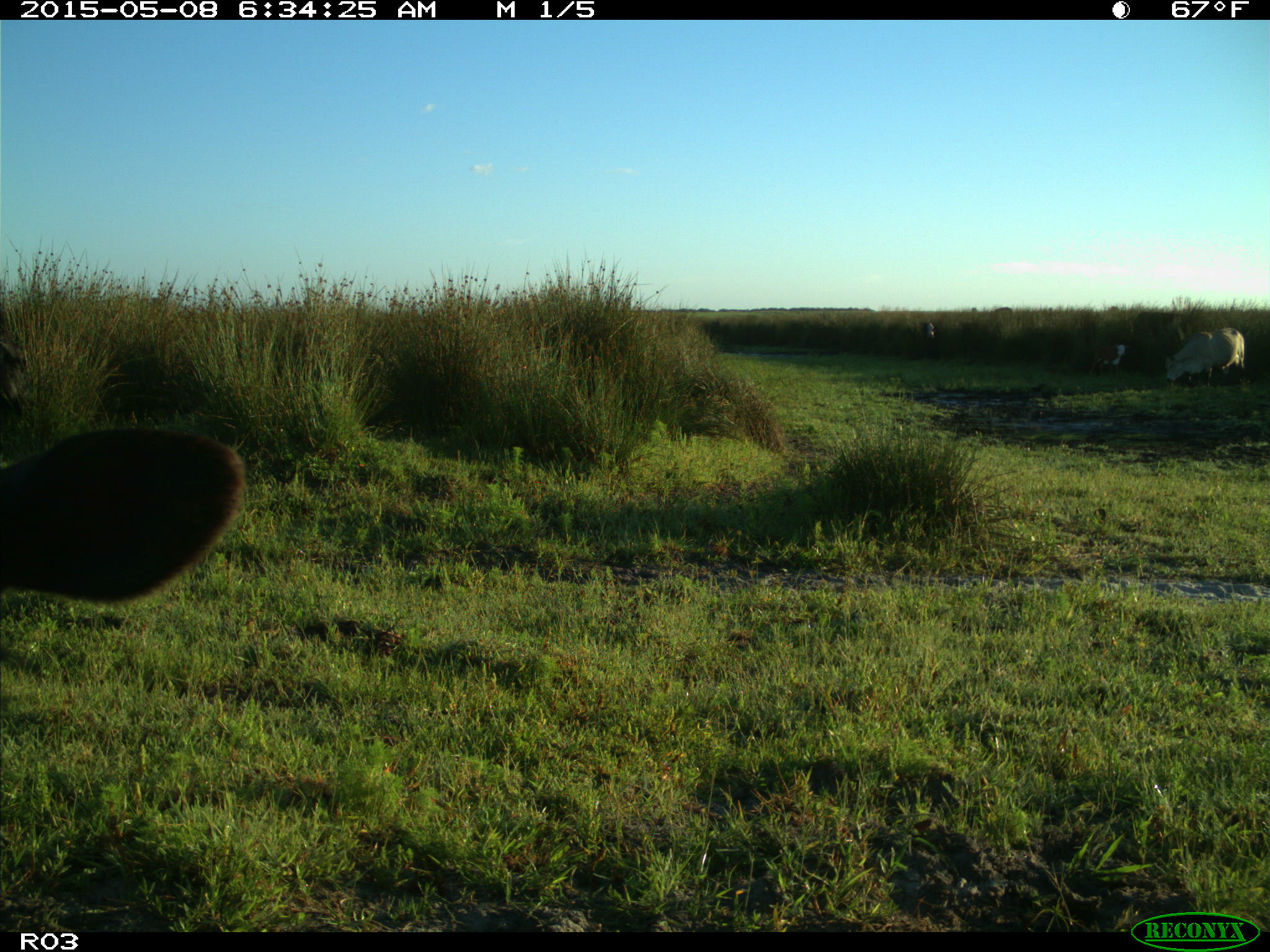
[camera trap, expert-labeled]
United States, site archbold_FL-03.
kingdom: Animalia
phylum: Chordata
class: Mammalia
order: Artiodactyla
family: Bovidae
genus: Bos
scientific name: Bos taurus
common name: domestic cow